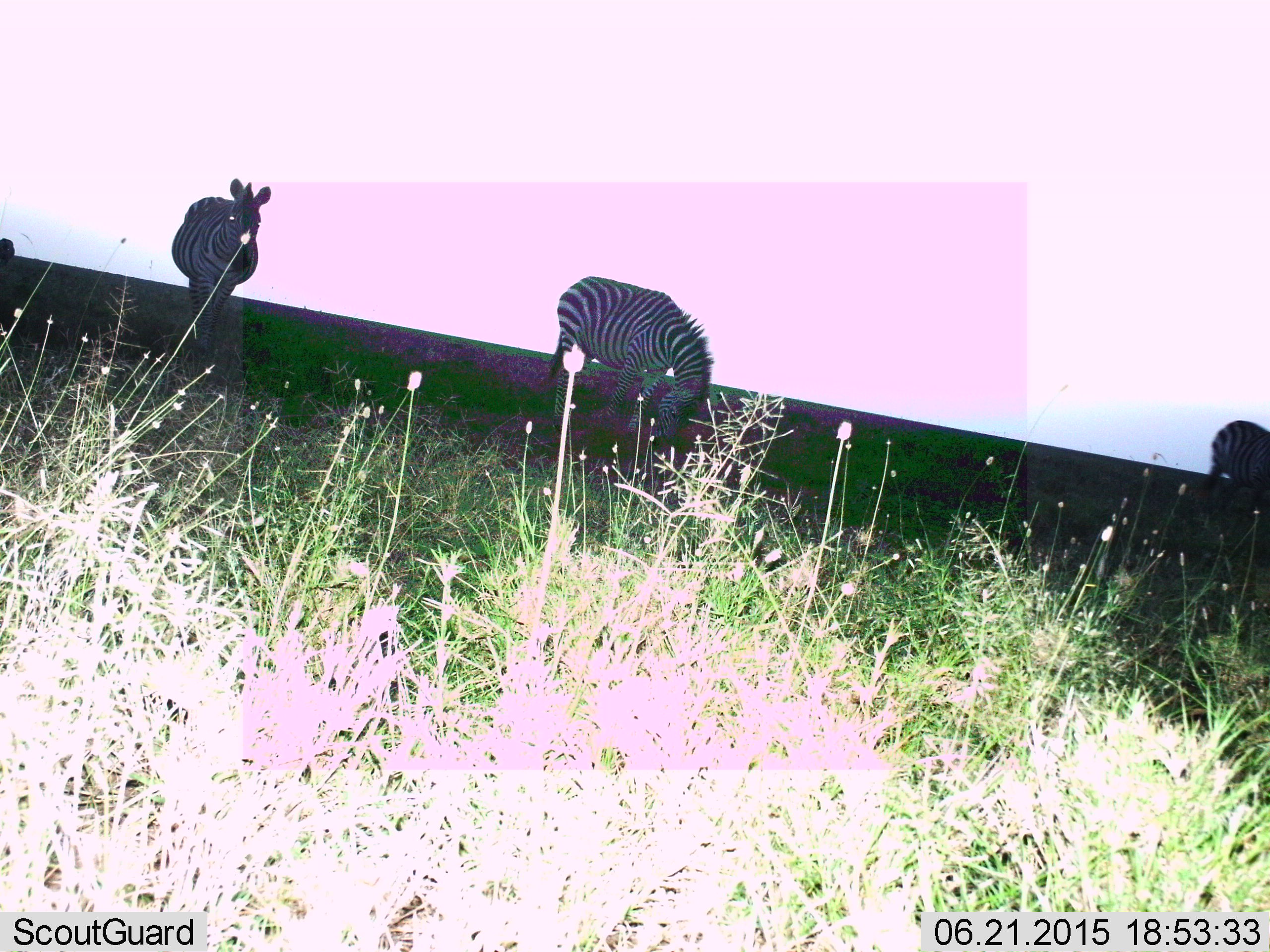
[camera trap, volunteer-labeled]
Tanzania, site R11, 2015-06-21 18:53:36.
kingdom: Animalia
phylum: Chordata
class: Mammalia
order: Perissodactyla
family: Equidae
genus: Equus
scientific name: Equus quagga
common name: plains zebra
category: zebra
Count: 3.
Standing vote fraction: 80%.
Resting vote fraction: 0%.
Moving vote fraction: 10%.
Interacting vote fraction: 10%.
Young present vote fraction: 0%.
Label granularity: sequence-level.